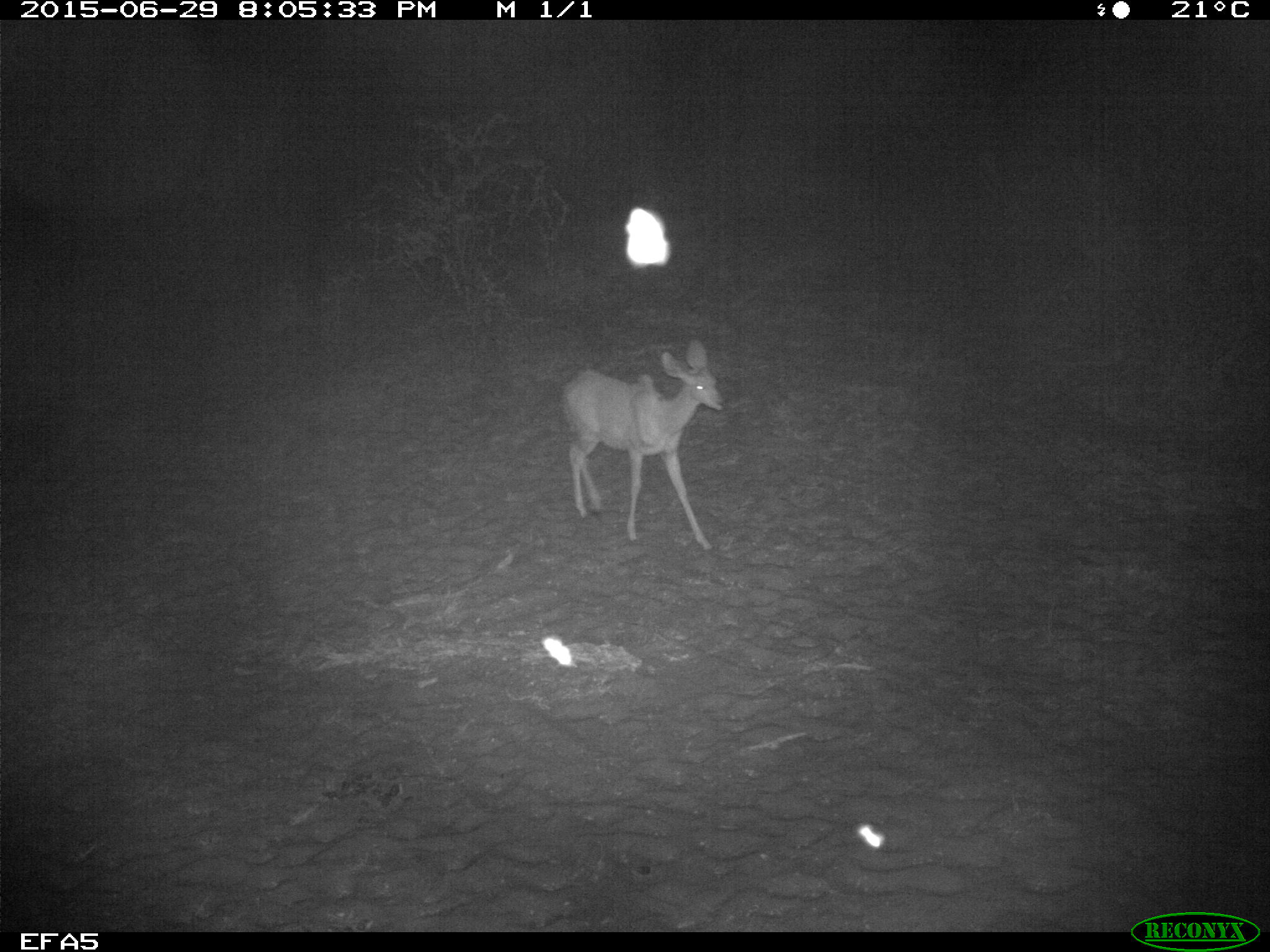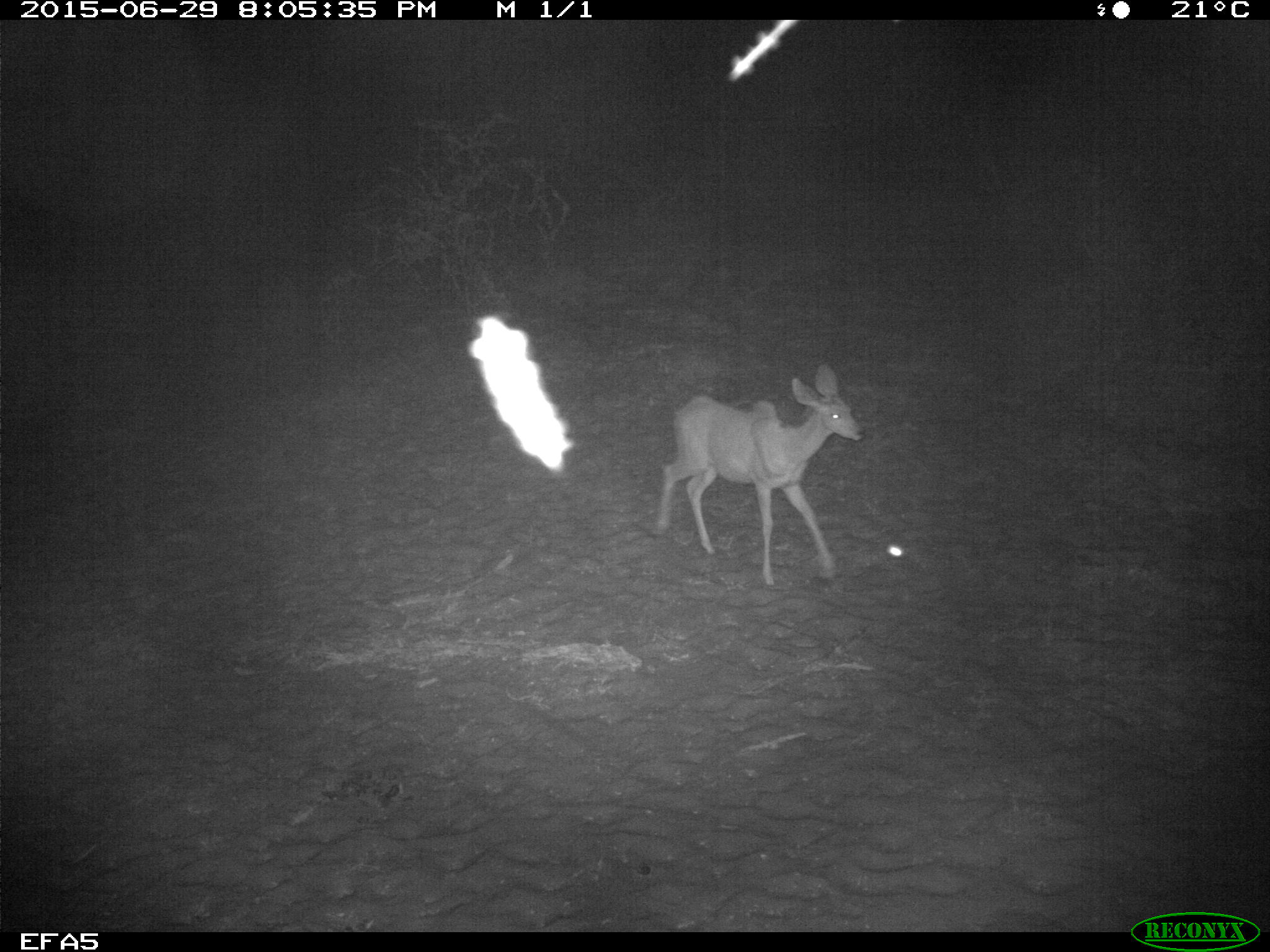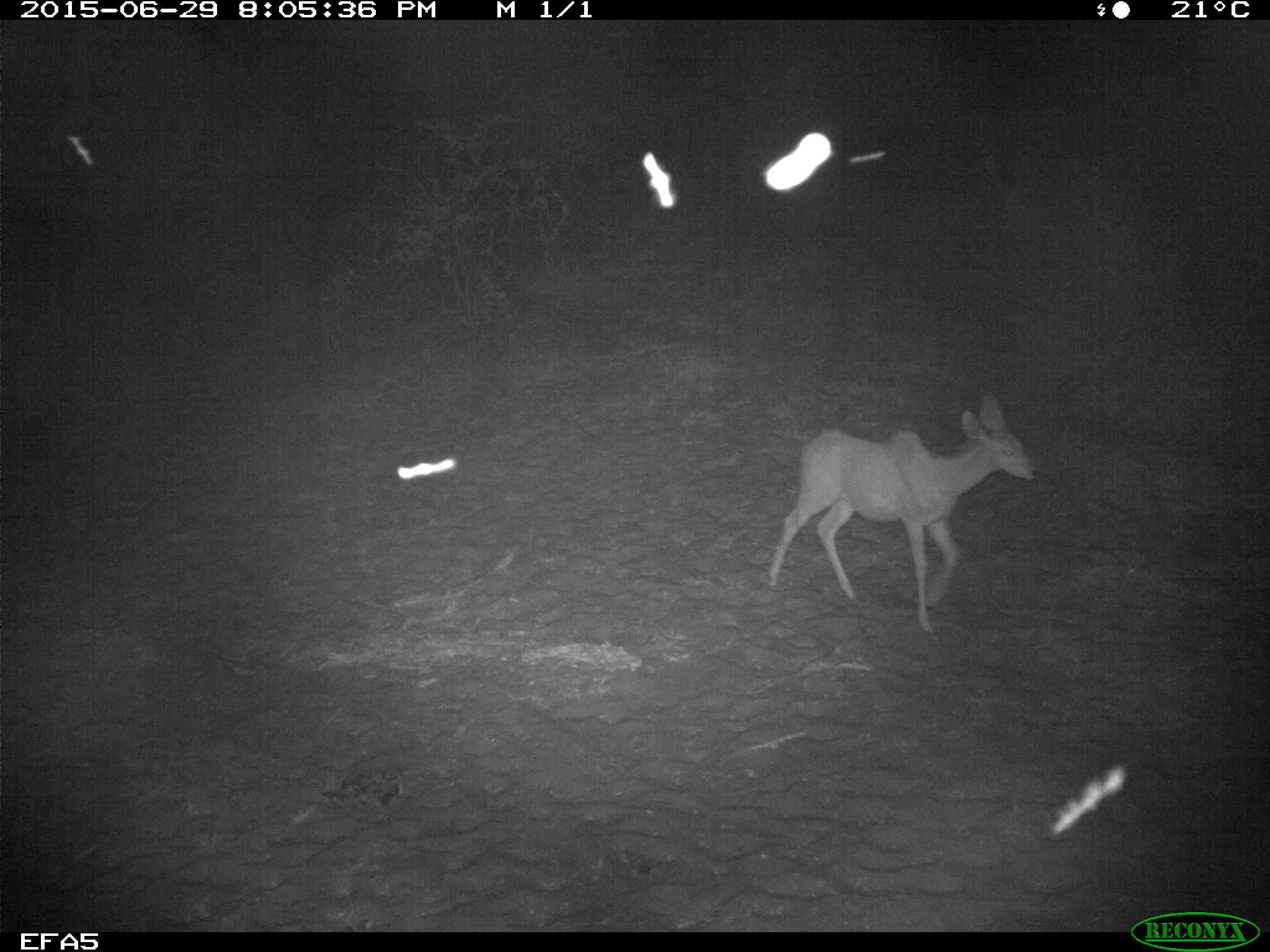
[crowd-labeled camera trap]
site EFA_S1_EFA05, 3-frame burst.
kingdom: Animalia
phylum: Chordata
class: Mammalia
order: Artiodactyla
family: Bovidae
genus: Tragelaphus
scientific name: Tragelaphus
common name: kudu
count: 1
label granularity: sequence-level